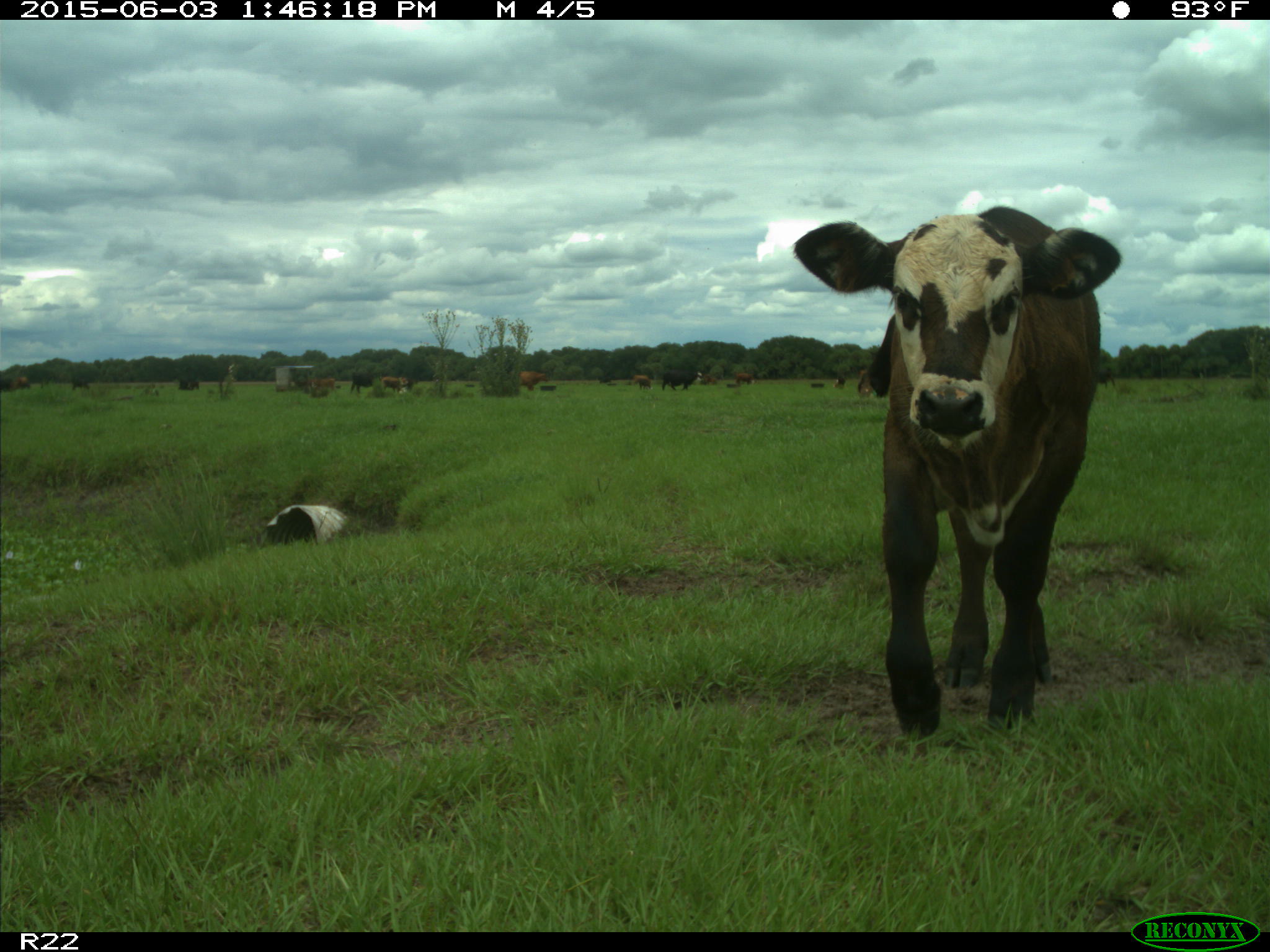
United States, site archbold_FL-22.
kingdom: Animalia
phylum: Chordata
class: Mammalia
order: Artiodactyla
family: Bovidae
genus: Bos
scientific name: Bos taurus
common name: domestic cow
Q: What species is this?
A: Bos taurus (domestic cow).